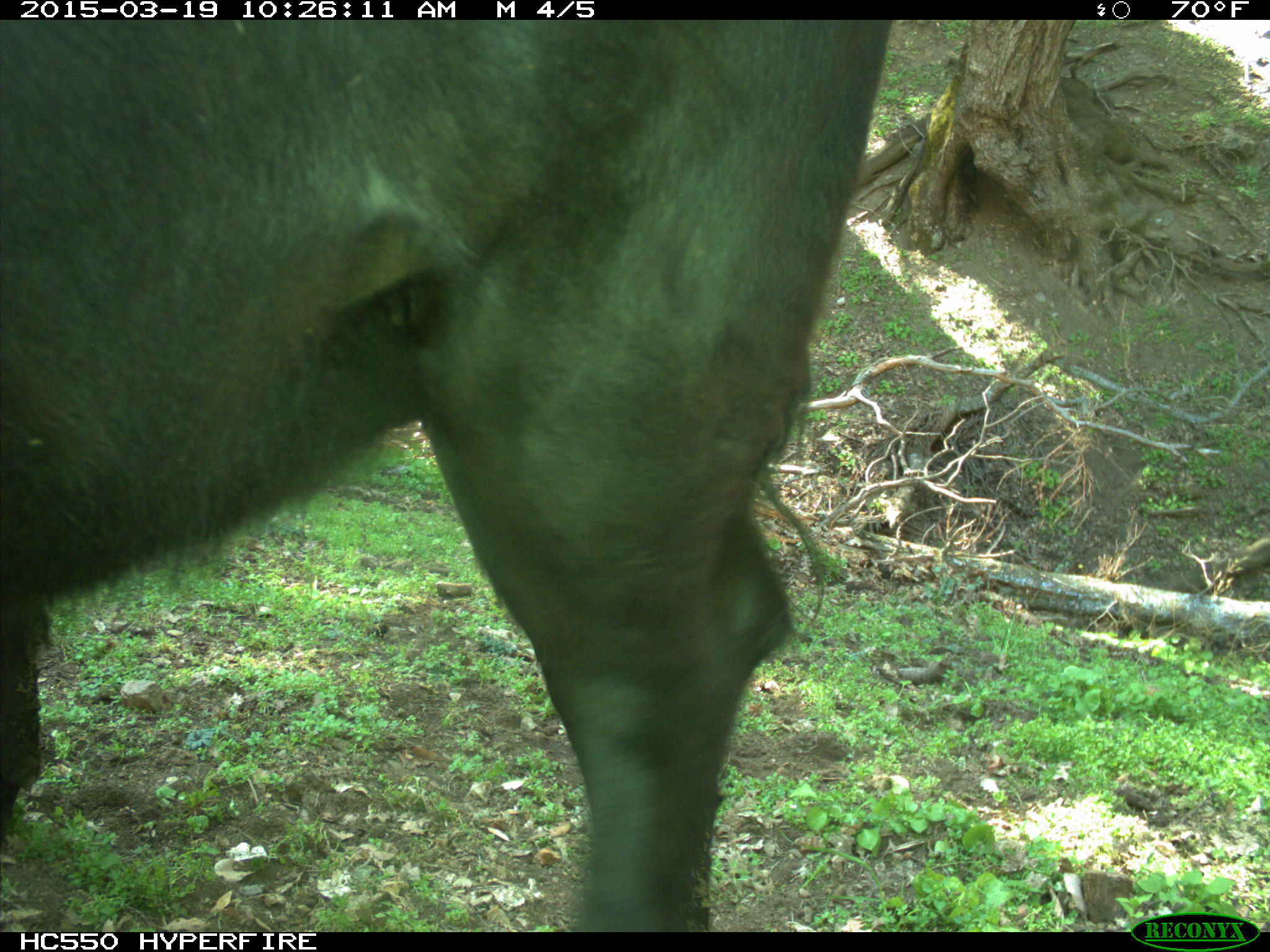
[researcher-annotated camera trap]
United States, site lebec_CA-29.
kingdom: Animalia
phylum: Chordata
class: Mammalia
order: Artiodactyla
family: Bovidae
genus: Bos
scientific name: Bos taurus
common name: domestic cow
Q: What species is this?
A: Bos taurus (domestic cow).